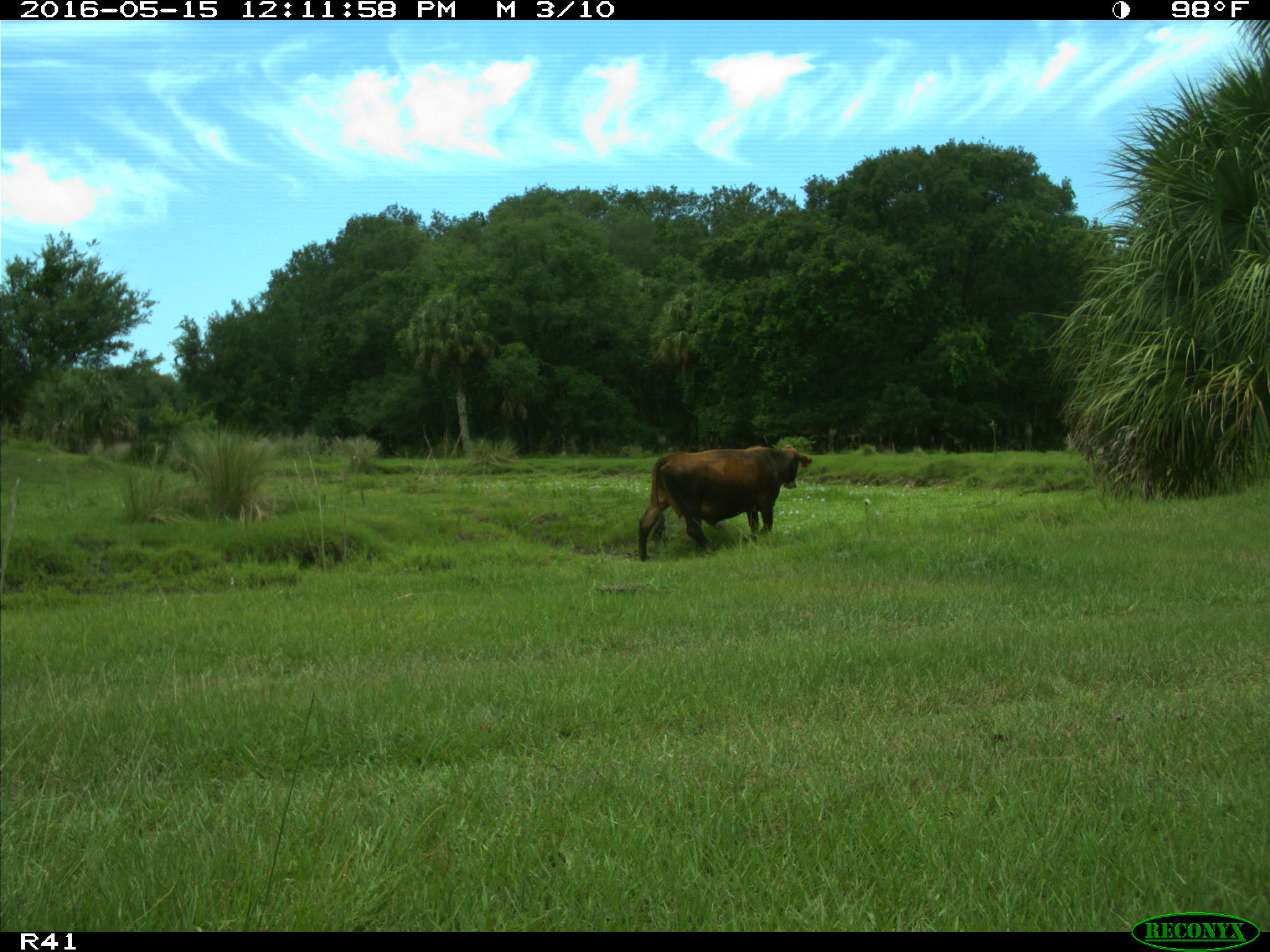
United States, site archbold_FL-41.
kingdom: Animalia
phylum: Chordata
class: Mammalia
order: Artiodactyla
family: Bovidae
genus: Bos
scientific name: Bos taurus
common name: domestic cow